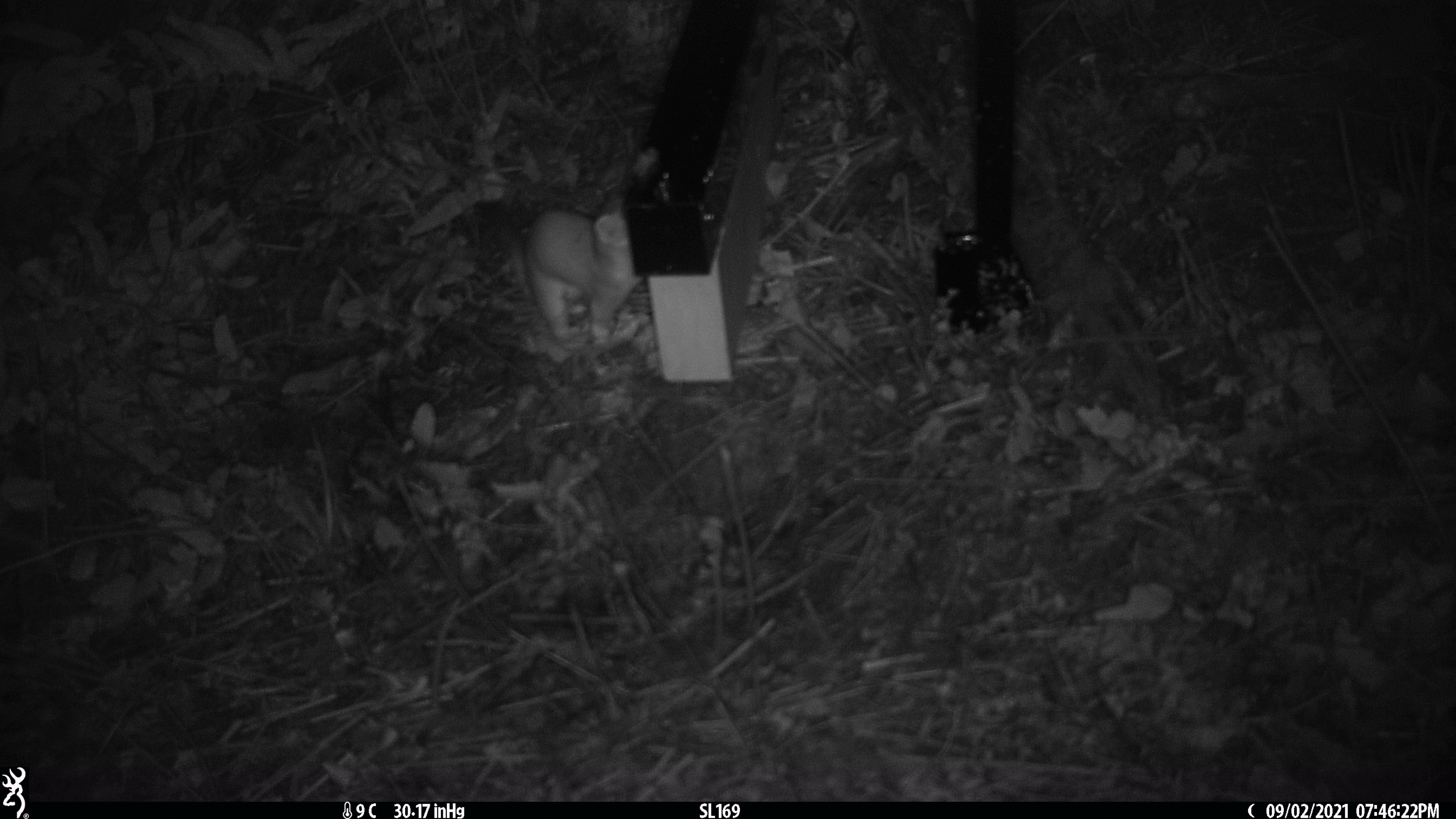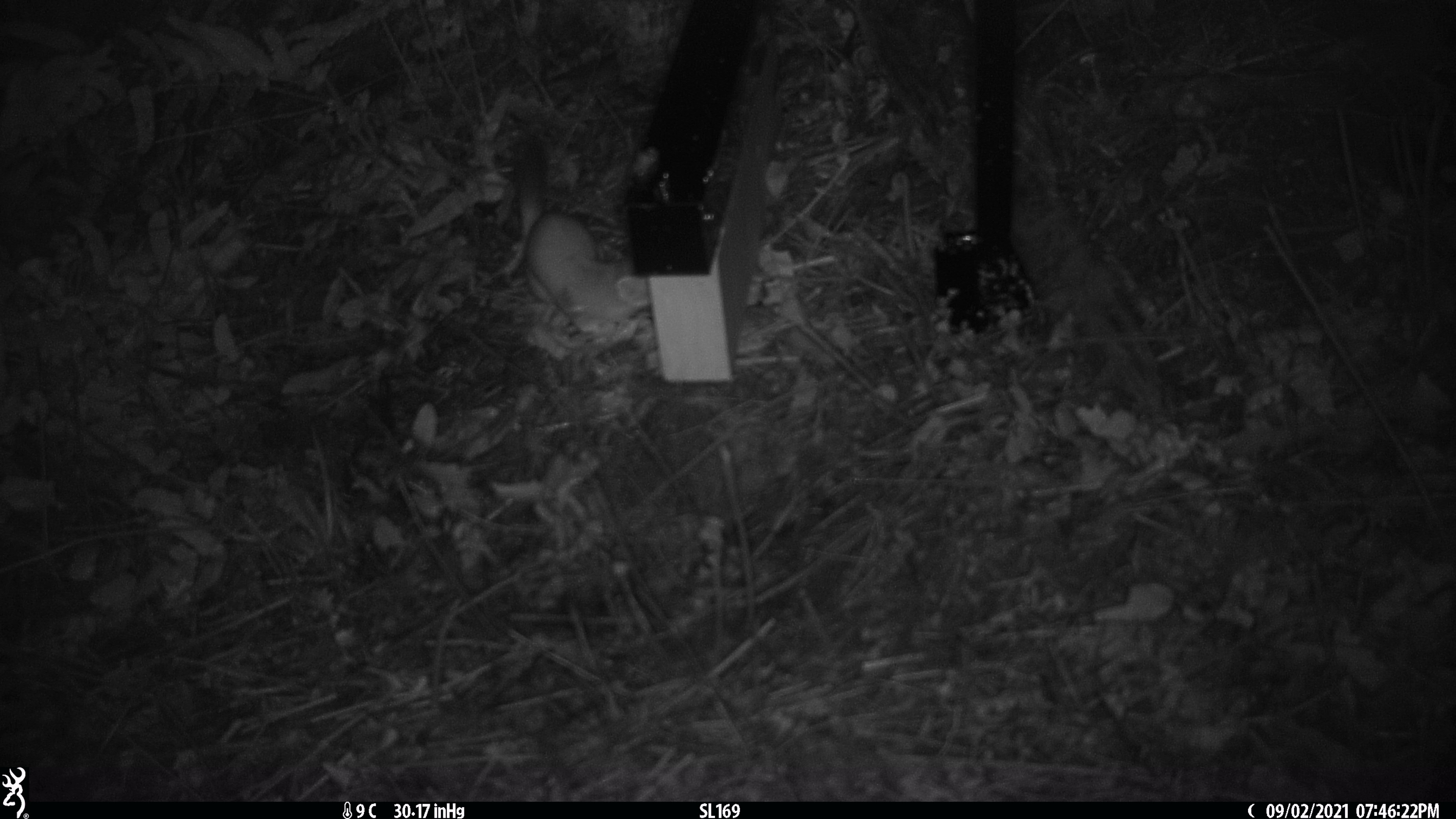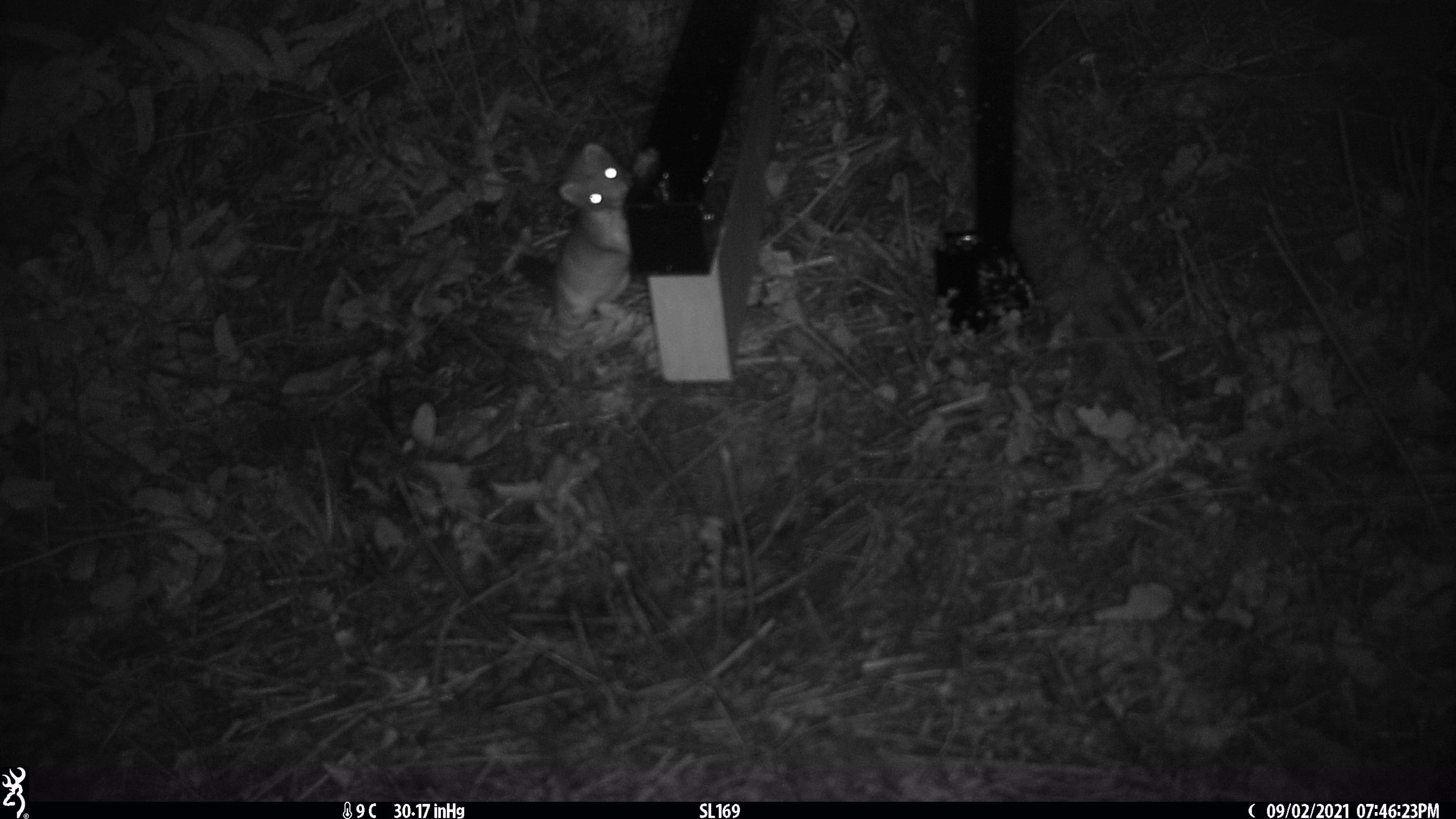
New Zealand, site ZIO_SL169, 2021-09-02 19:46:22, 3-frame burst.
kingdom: Animalia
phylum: Chordata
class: Mammalia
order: Carnivora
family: Mustelidae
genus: Mustela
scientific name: Mustela erminea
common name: stoat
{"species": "stoat (Mustela erminea)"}